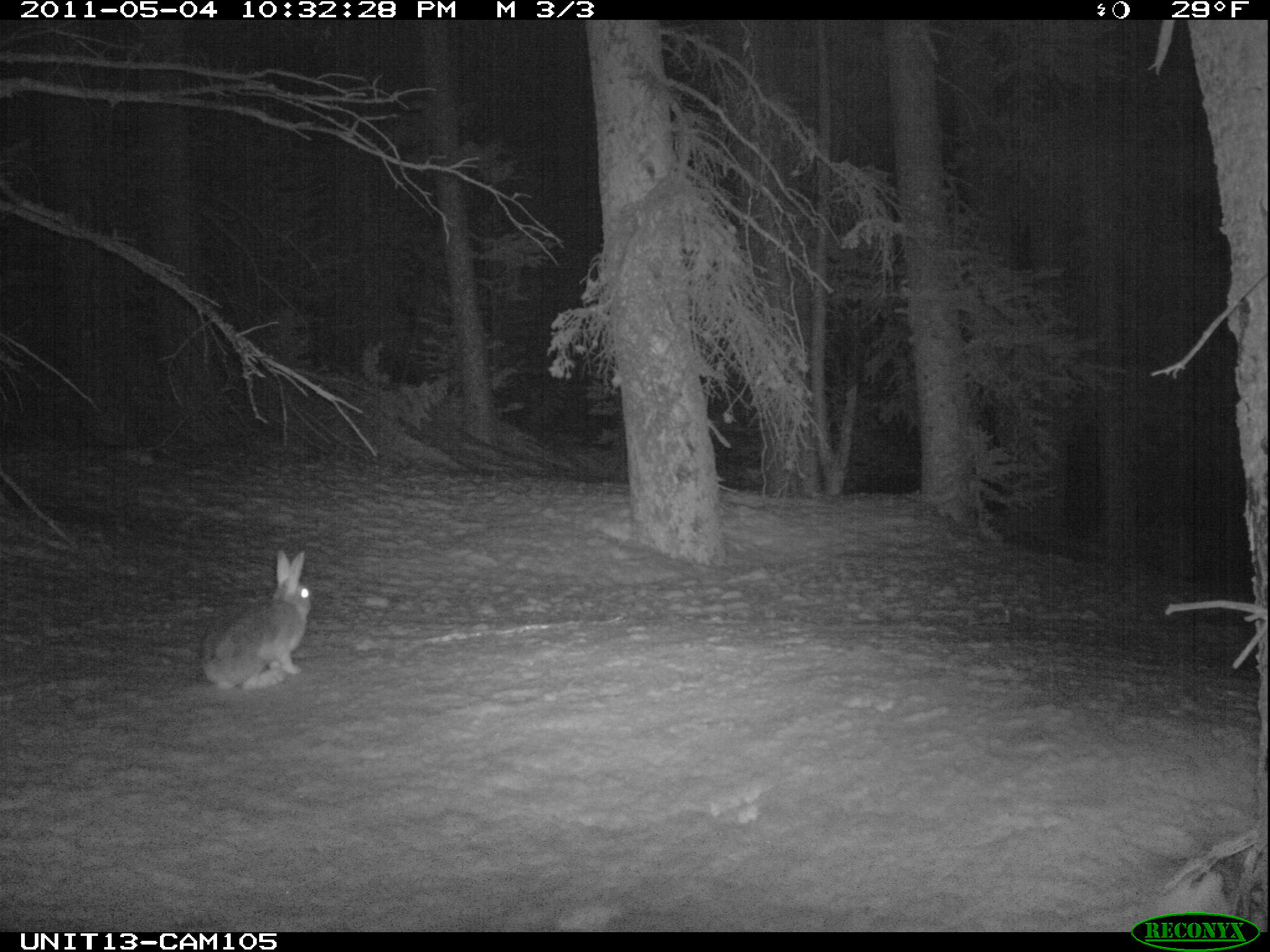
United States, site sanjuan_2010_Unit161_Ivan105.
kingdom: Animalia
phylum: Chordata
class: Mammalia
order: Lagomorpha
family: Leporidae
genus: Lepus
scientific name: Lepus americanus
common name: snowshoe hare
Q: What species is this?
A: Lepus americanus (snowshoe hare).